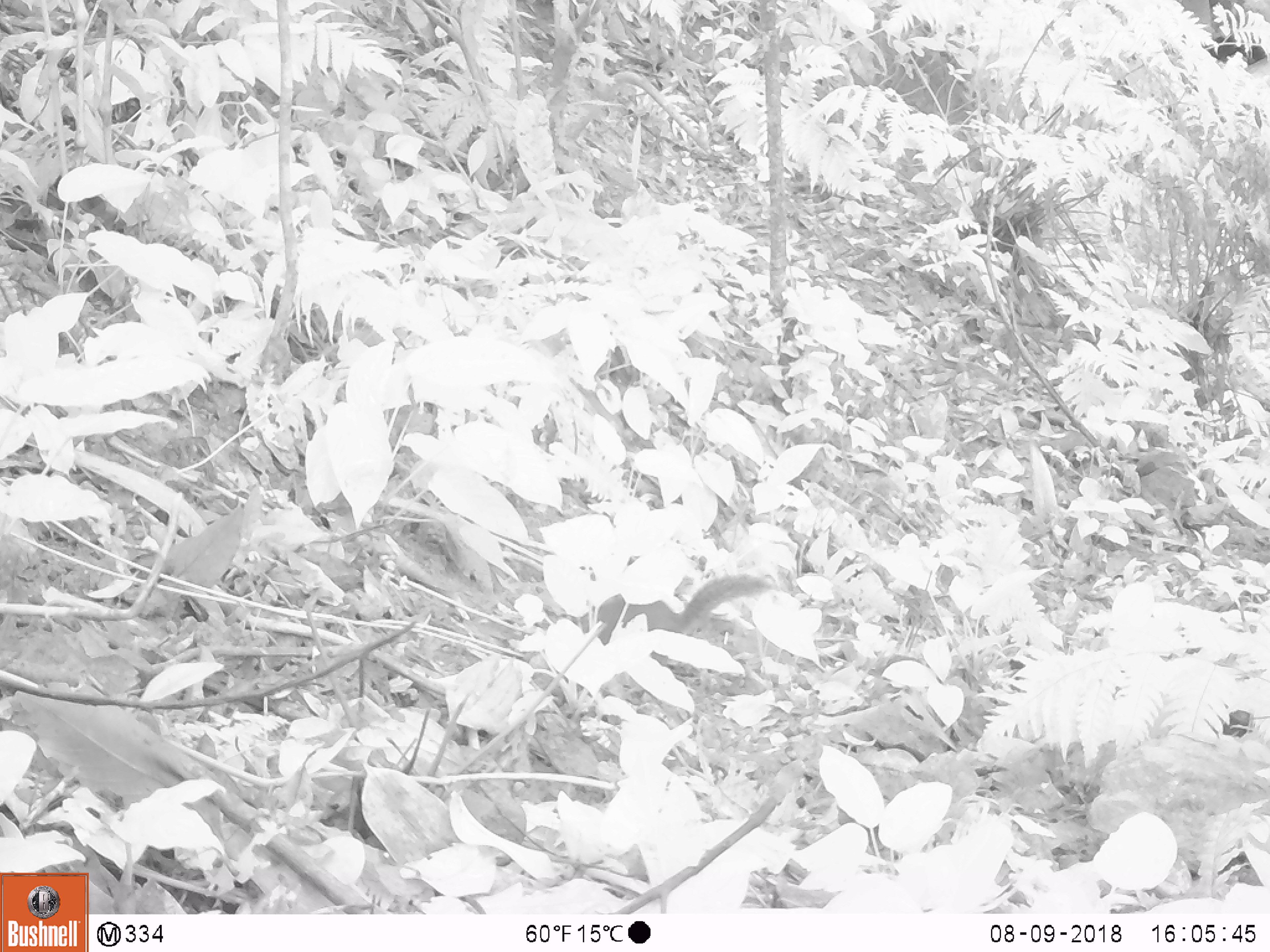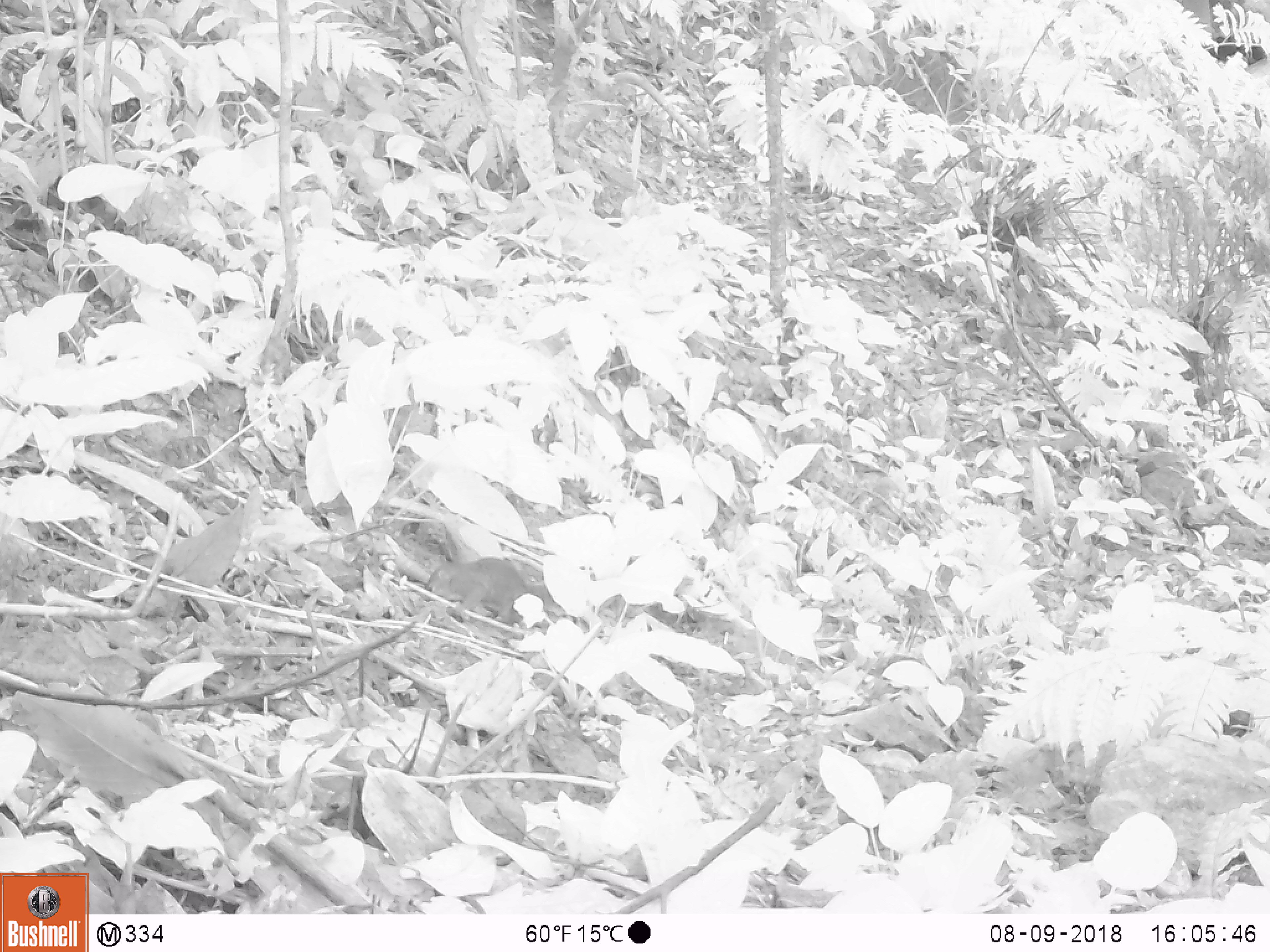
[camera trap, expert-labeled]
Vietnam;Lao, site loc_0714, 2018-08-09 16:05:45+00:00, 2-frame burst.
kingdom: Animalia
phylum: Chordata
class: Mammalia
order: Rodentia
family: Sciuridae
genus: Dremomys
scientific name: Dremomys rufigenis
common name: red-cheeked squirrel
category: red cheeked squirrel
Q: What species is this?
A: Red cheeked squirrel (red-cheeked squirrel) (Dremomys rufigenis).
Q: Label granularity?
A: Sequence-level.